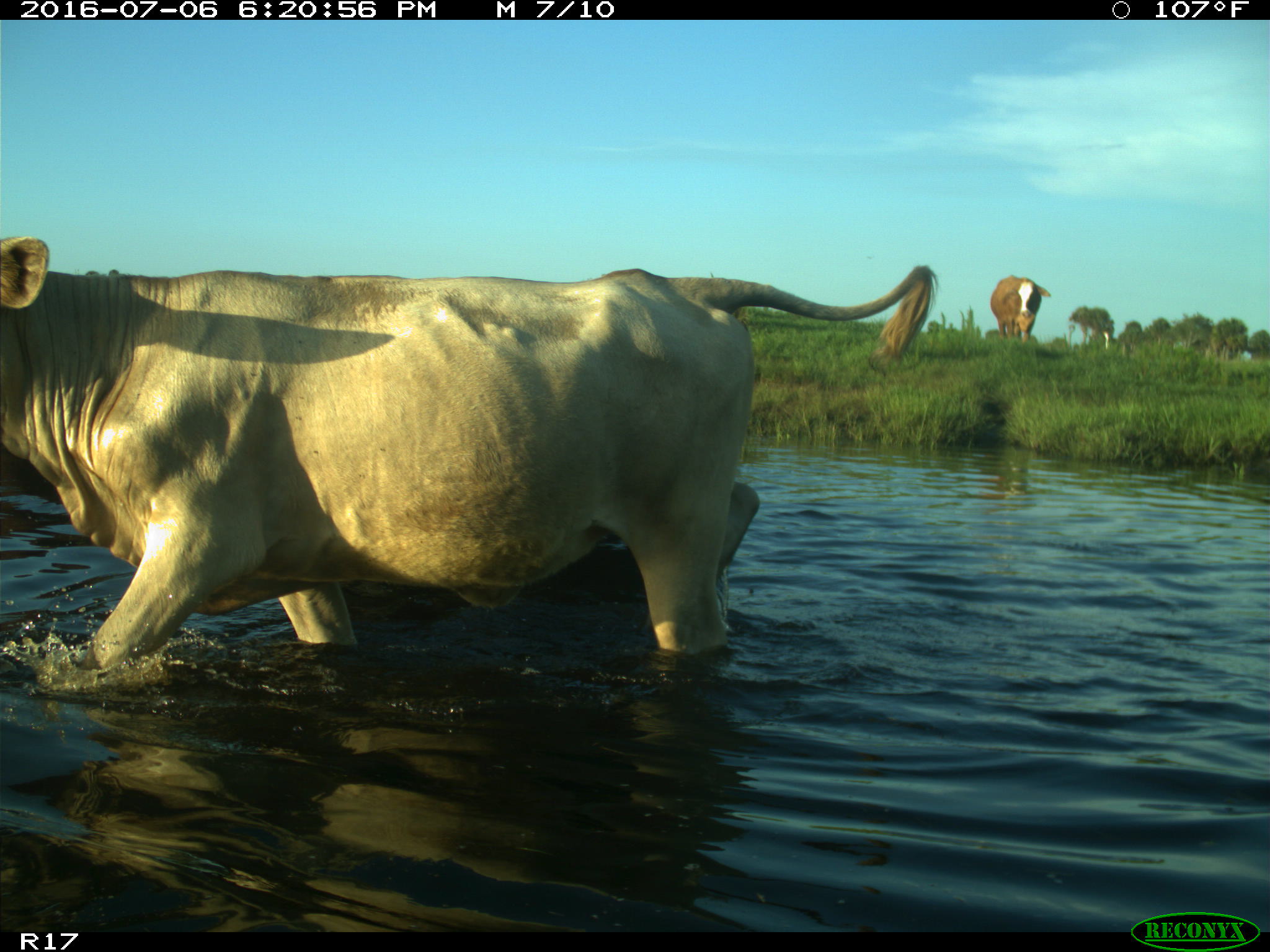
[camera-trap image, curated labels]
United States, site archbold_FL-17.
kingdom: Animalia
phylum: Chordata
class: Mammalia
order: Artiodactyla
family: Bovidae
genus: Bos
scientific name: Bos taurus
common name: domestic cow